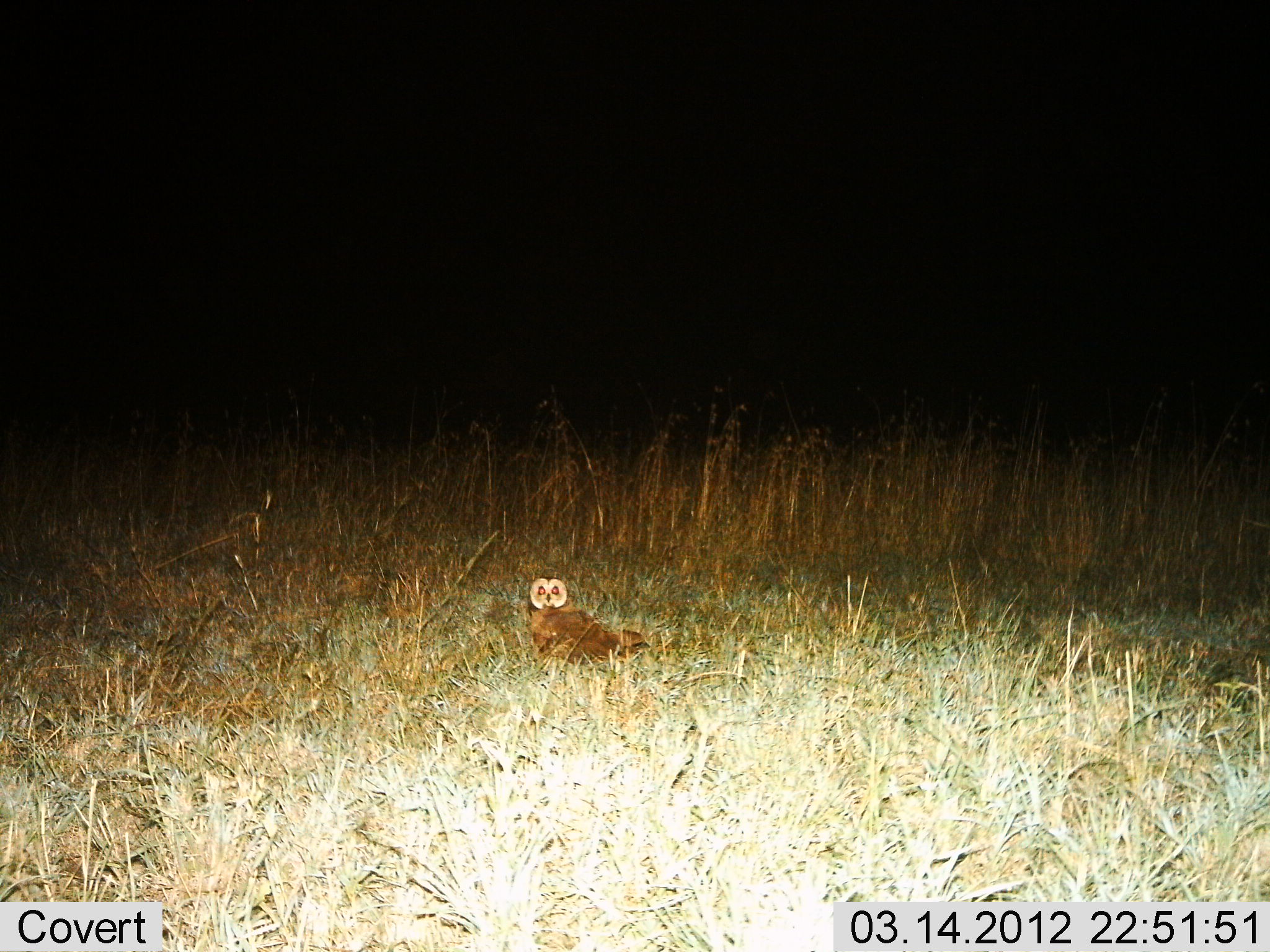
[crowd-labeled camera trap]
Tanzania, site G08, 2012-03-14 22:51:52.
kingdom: Animalia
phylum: Chordata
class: Aves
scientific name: Aves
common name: bird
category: otherbird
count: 1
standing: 74%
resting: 26%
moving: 0%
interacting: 0%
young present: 0%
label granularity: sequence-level